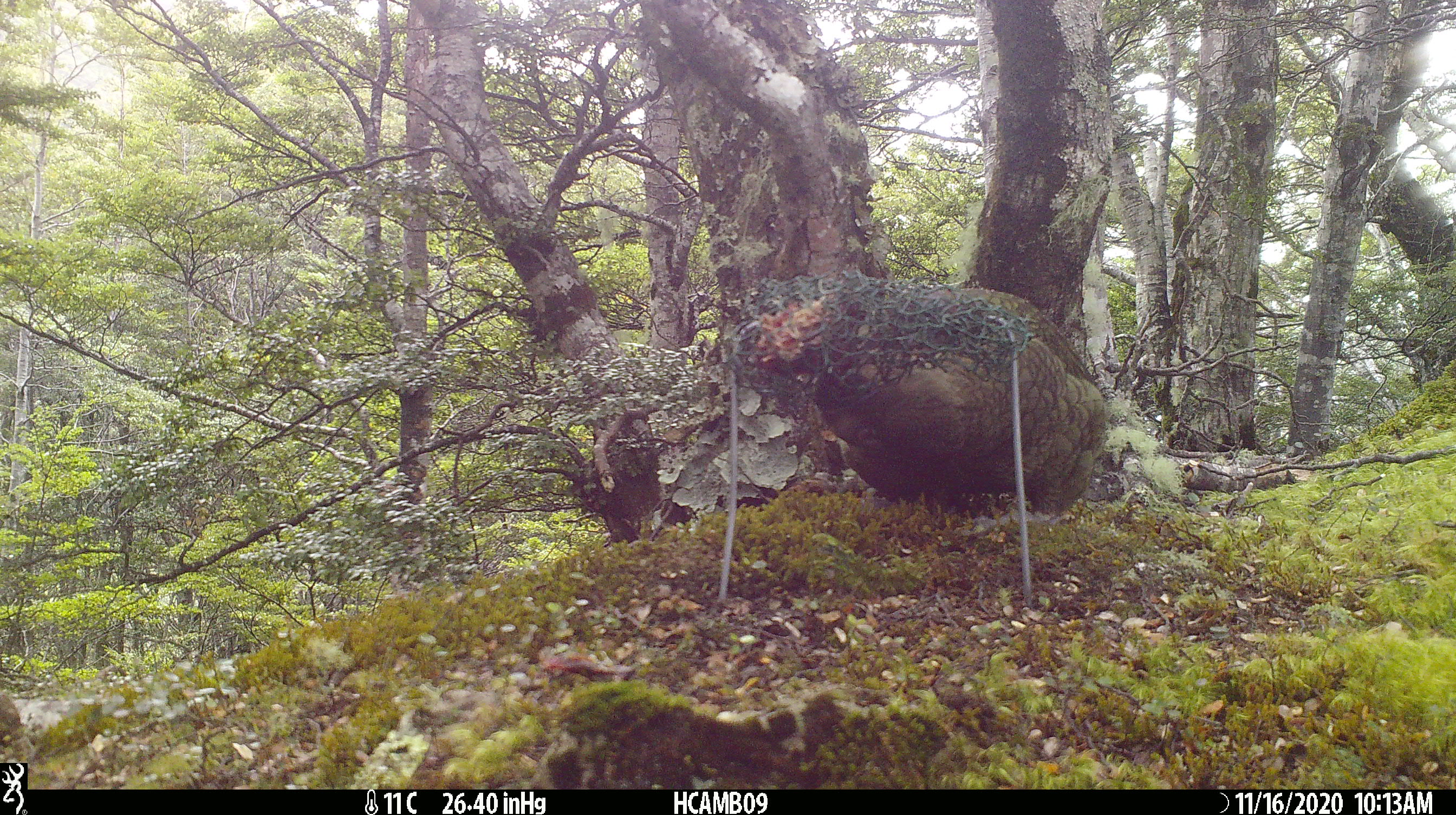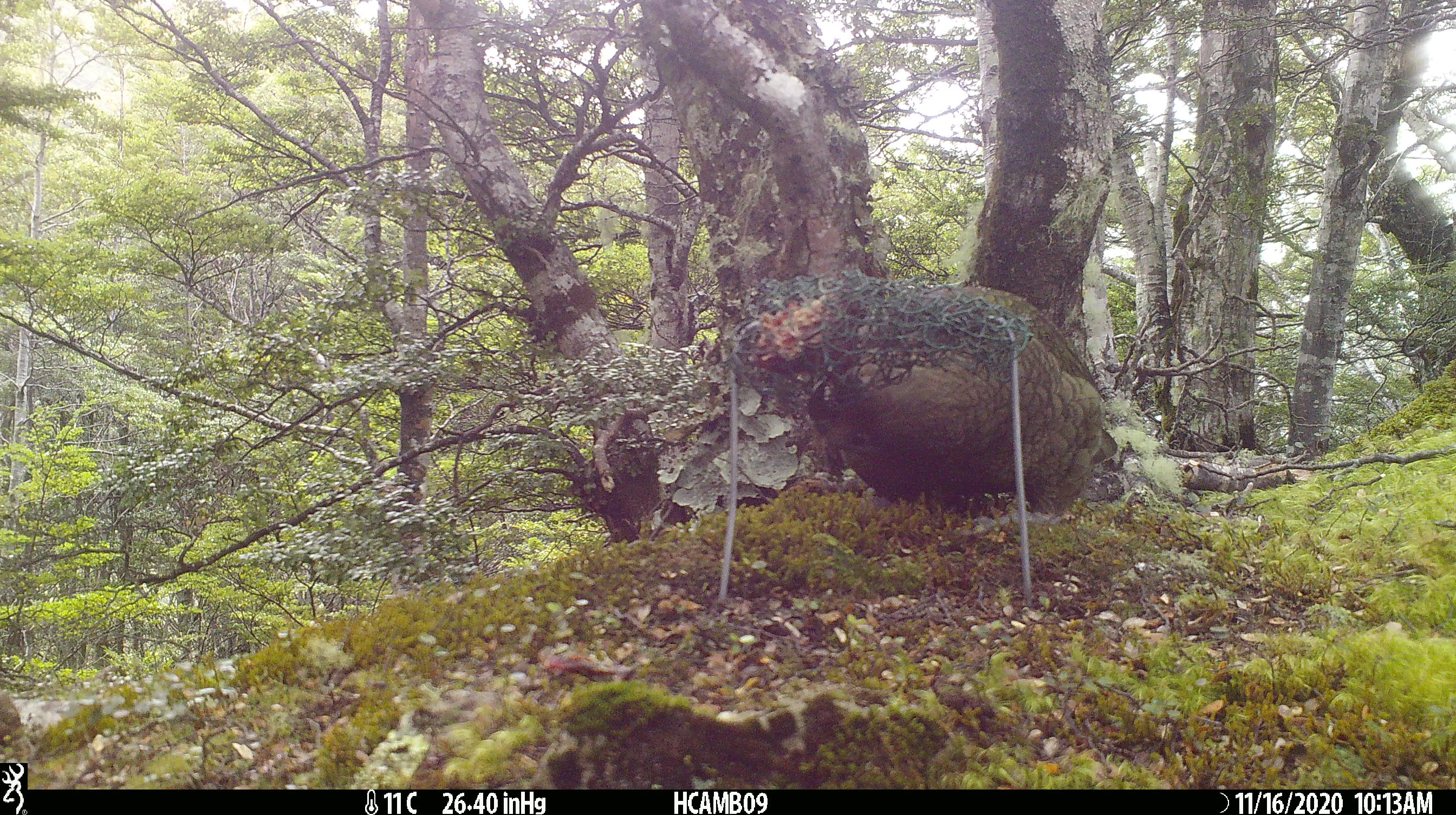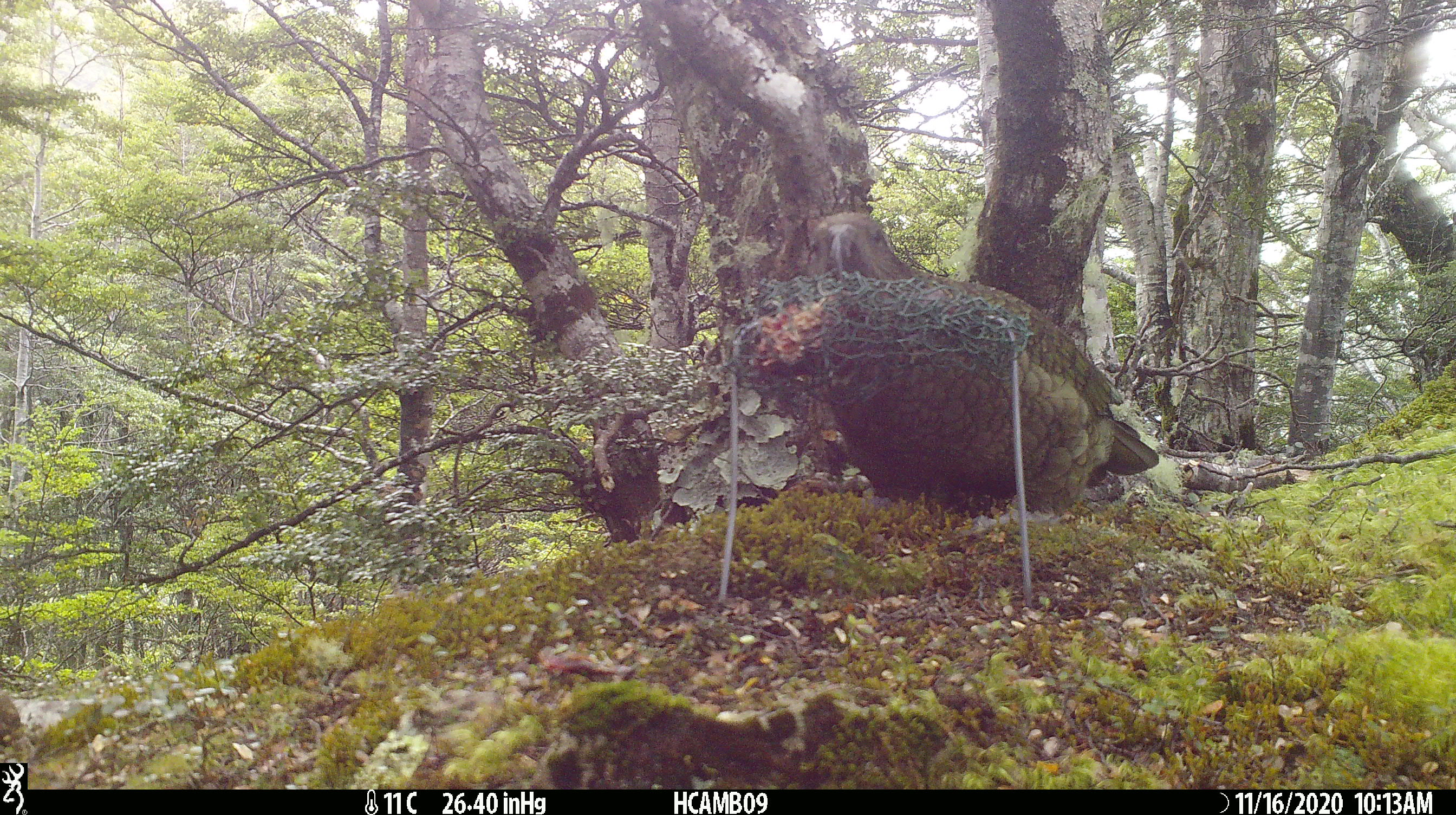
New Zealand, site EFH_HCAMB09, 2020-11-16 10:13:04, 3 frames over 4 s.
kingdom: Animalia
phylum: Chordata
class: Aves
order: Psittaciformes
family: Strigopidae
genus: Nestor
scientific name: Nestor notabilis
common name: kea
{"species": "kea (Nestor notabilis)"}